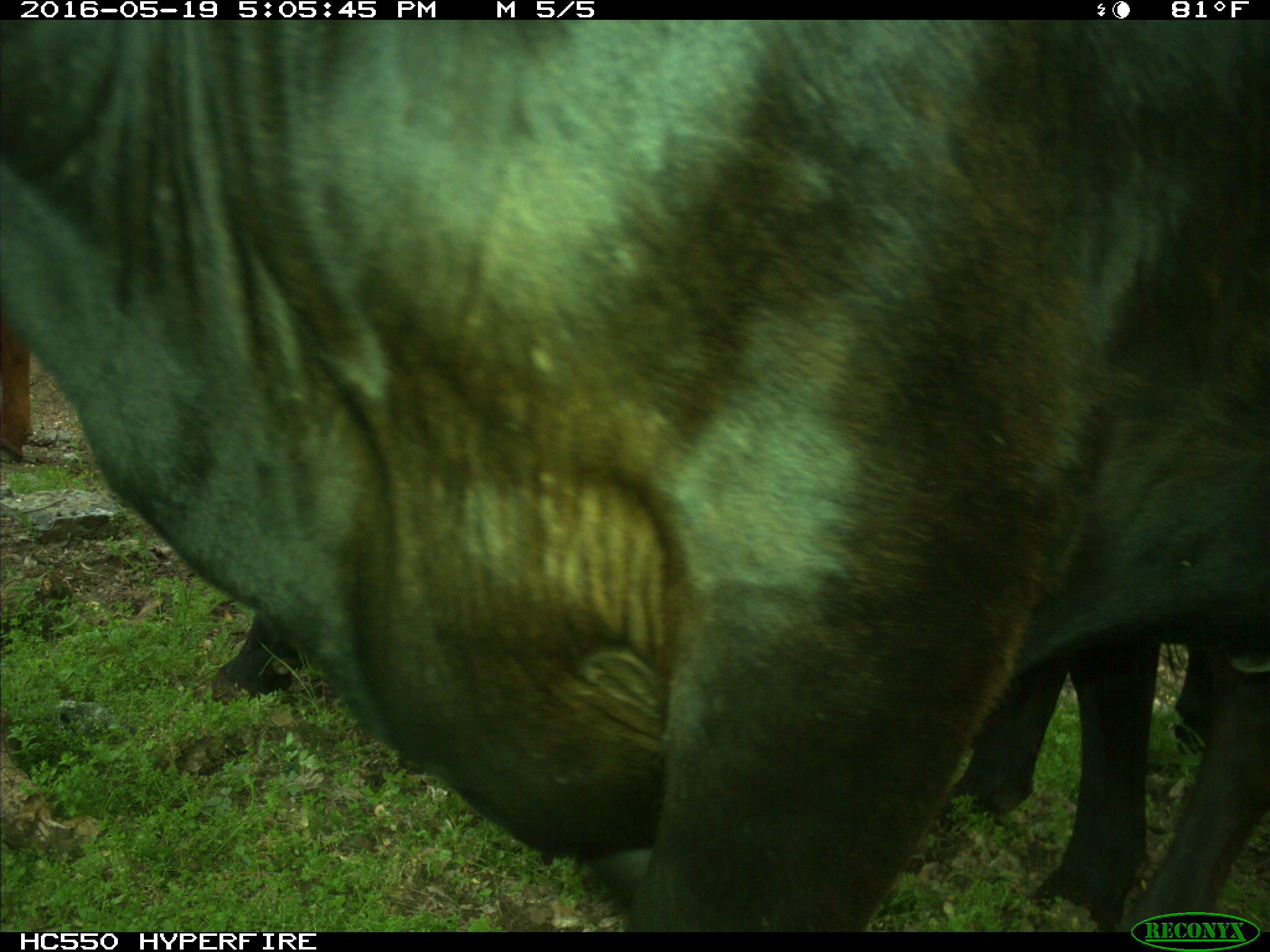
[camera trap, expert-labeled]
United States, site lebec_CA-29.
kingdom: Animalia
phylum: Chordata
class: Mammalia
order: Artiodactyla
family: Bovidae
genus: Bos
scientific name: Bos taurus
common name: domestic cow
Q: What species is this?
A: Bos taurus (domestic cow).